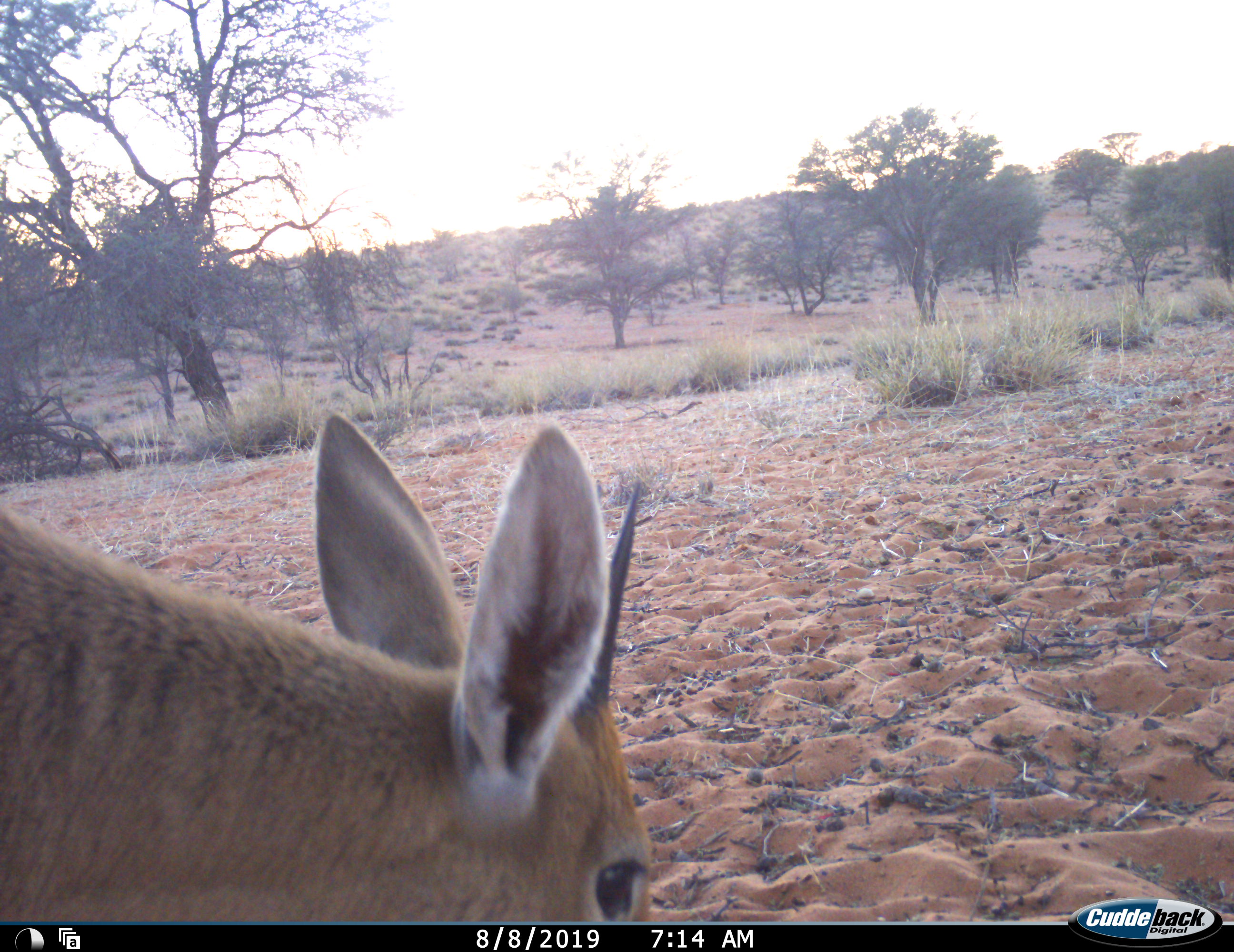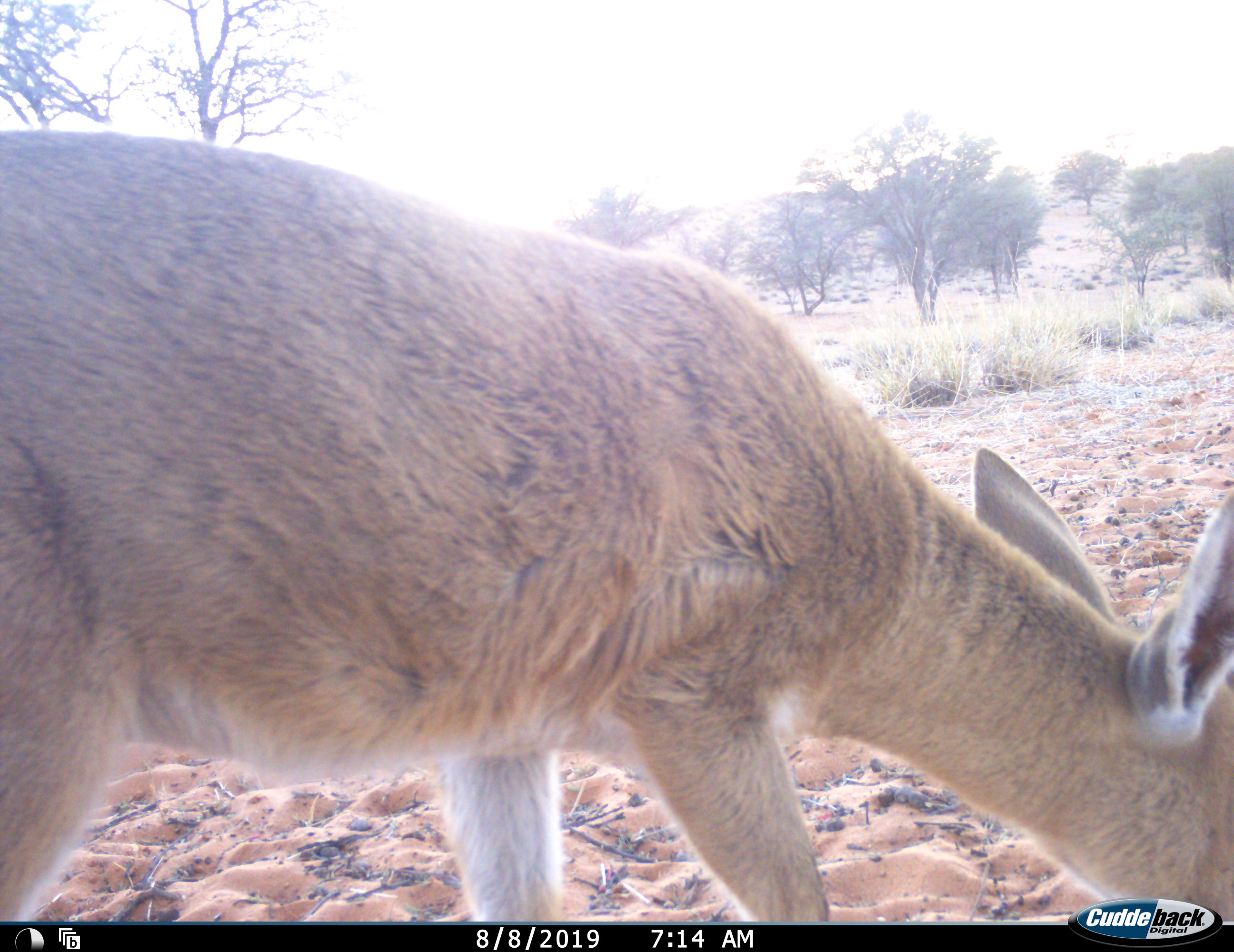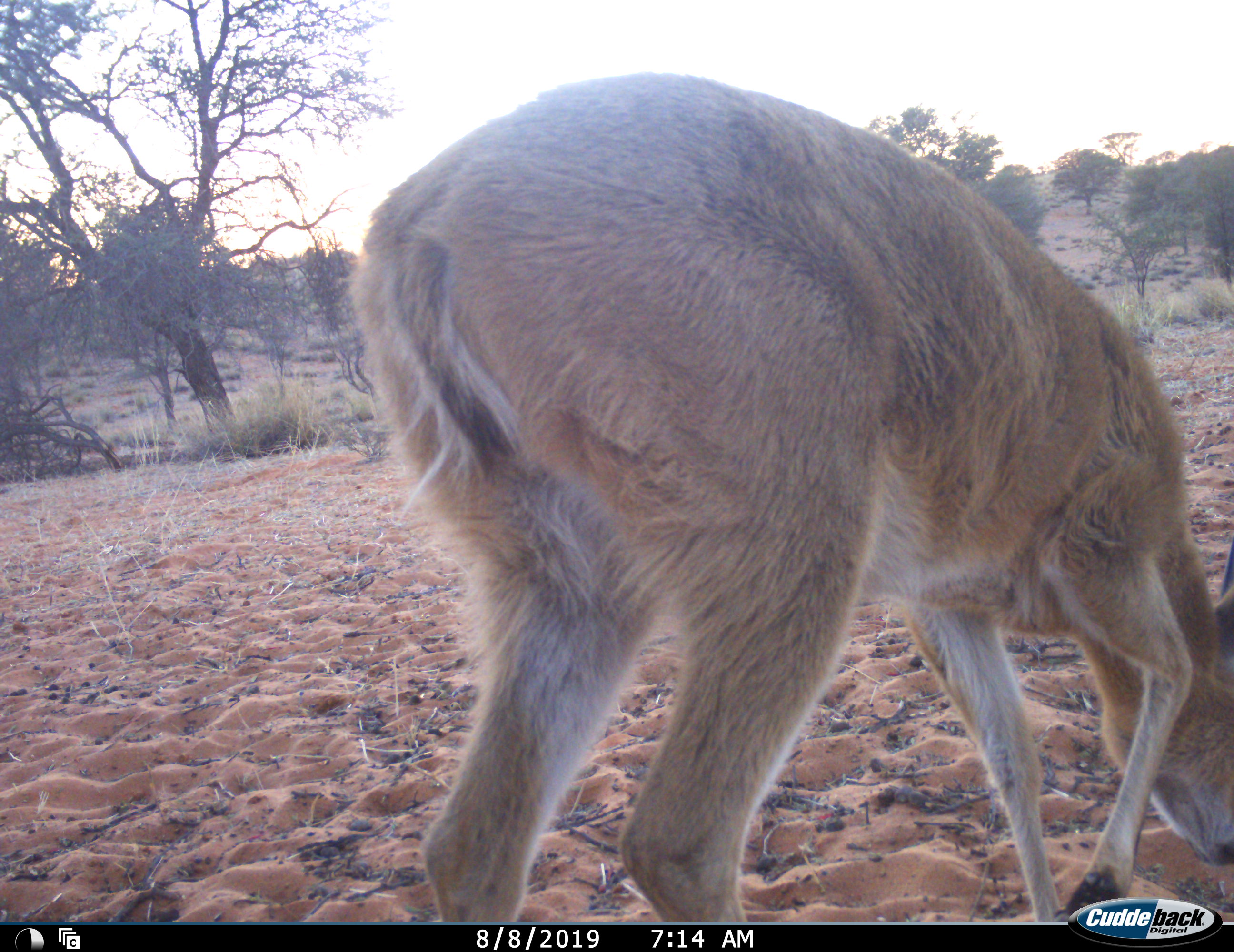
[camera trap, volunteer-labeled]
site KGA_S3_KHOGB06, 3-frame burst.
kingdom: Animalia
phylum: Chordata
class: Mammalia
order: Artiodactyla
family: Bovidae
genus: Sylvicapra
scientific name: Sylvicapra grimmia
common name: common duiker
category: duikercommongrey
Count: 1.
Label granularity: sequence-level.